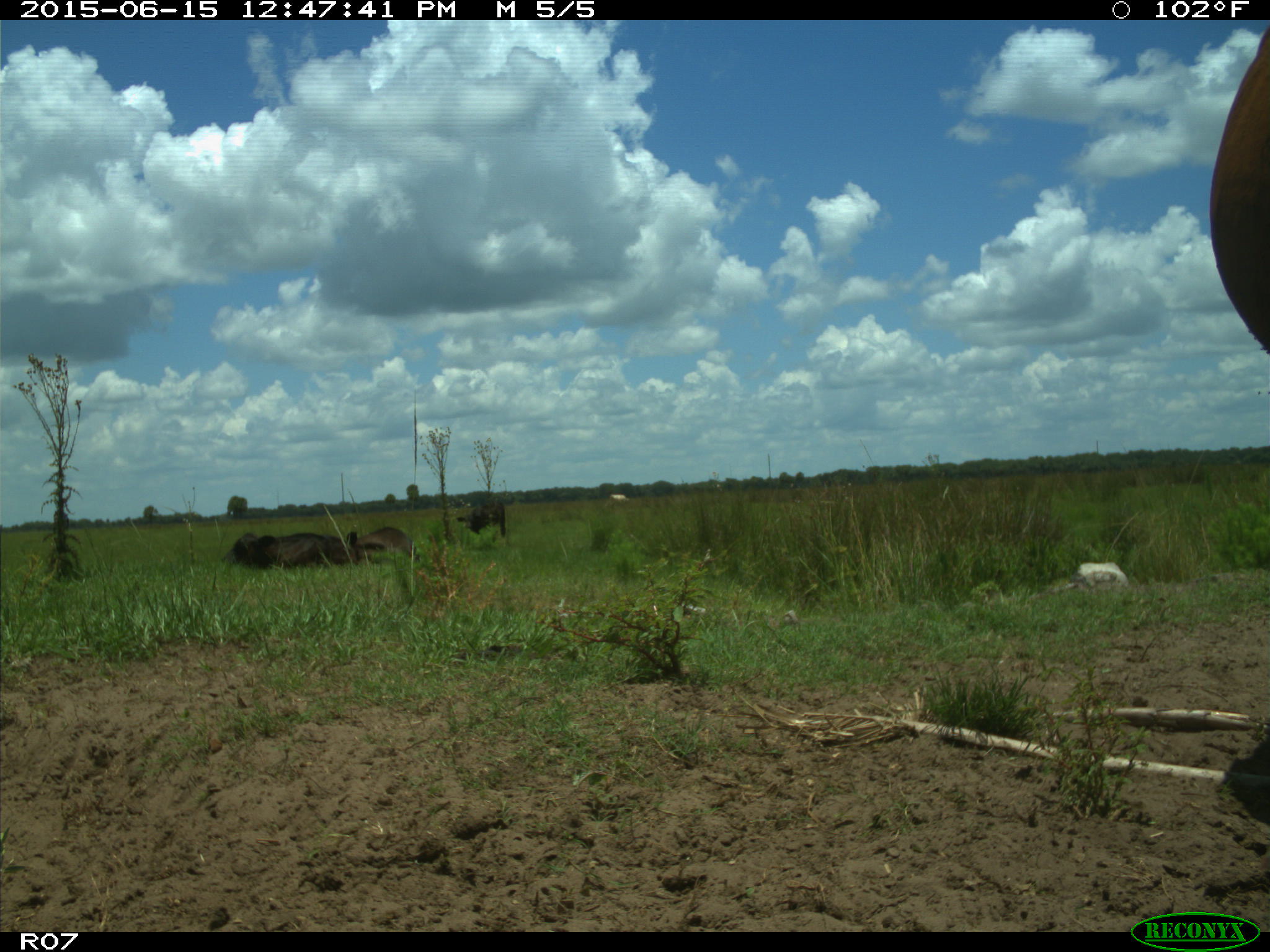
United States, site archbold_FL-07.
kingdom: Animalia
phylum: Chordata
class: Mammalia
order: Artiodactyla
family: Bovidae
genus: Bos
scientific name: Bos taurus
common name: domestic cow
Bos taurus (domestic cow).